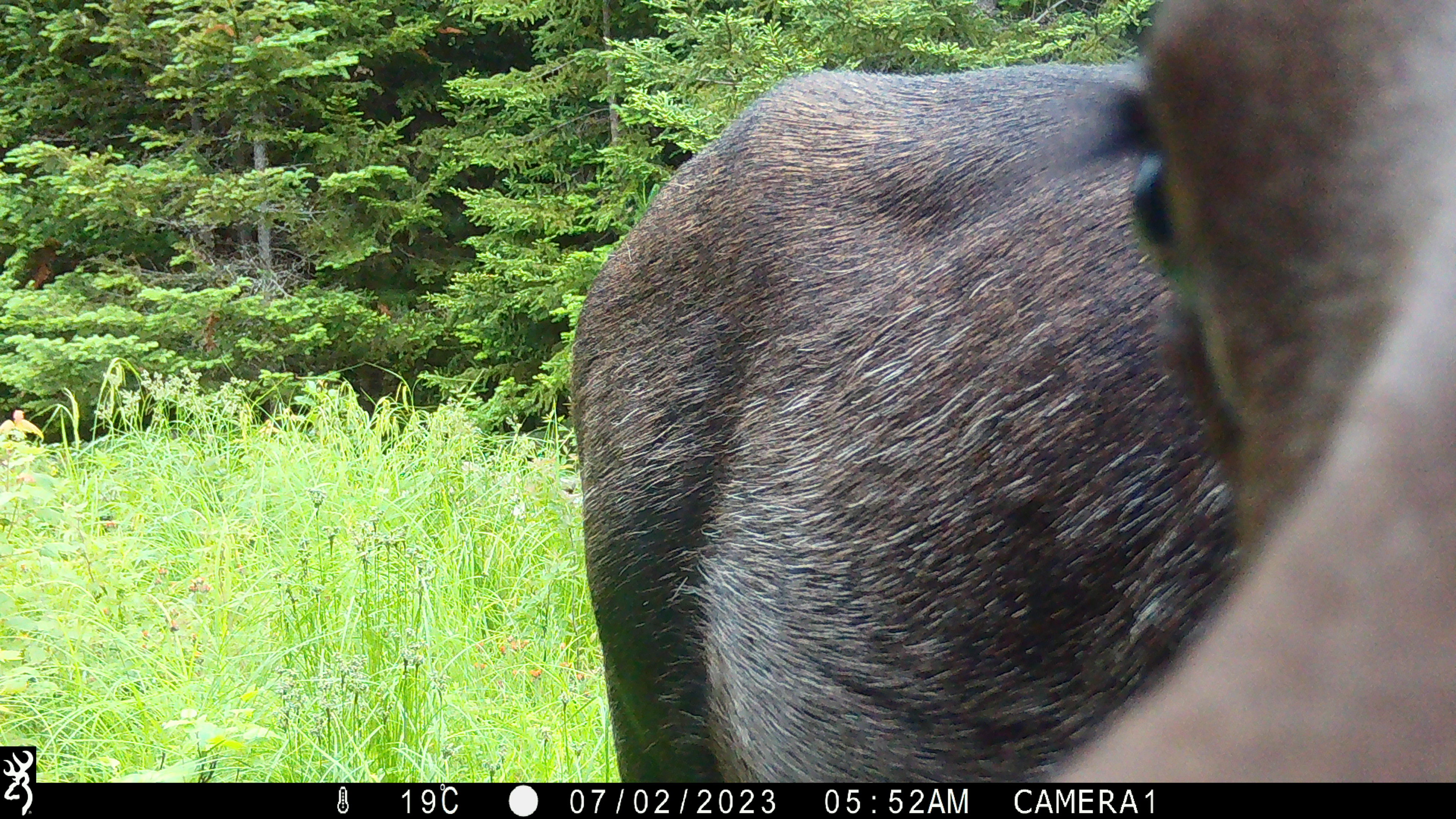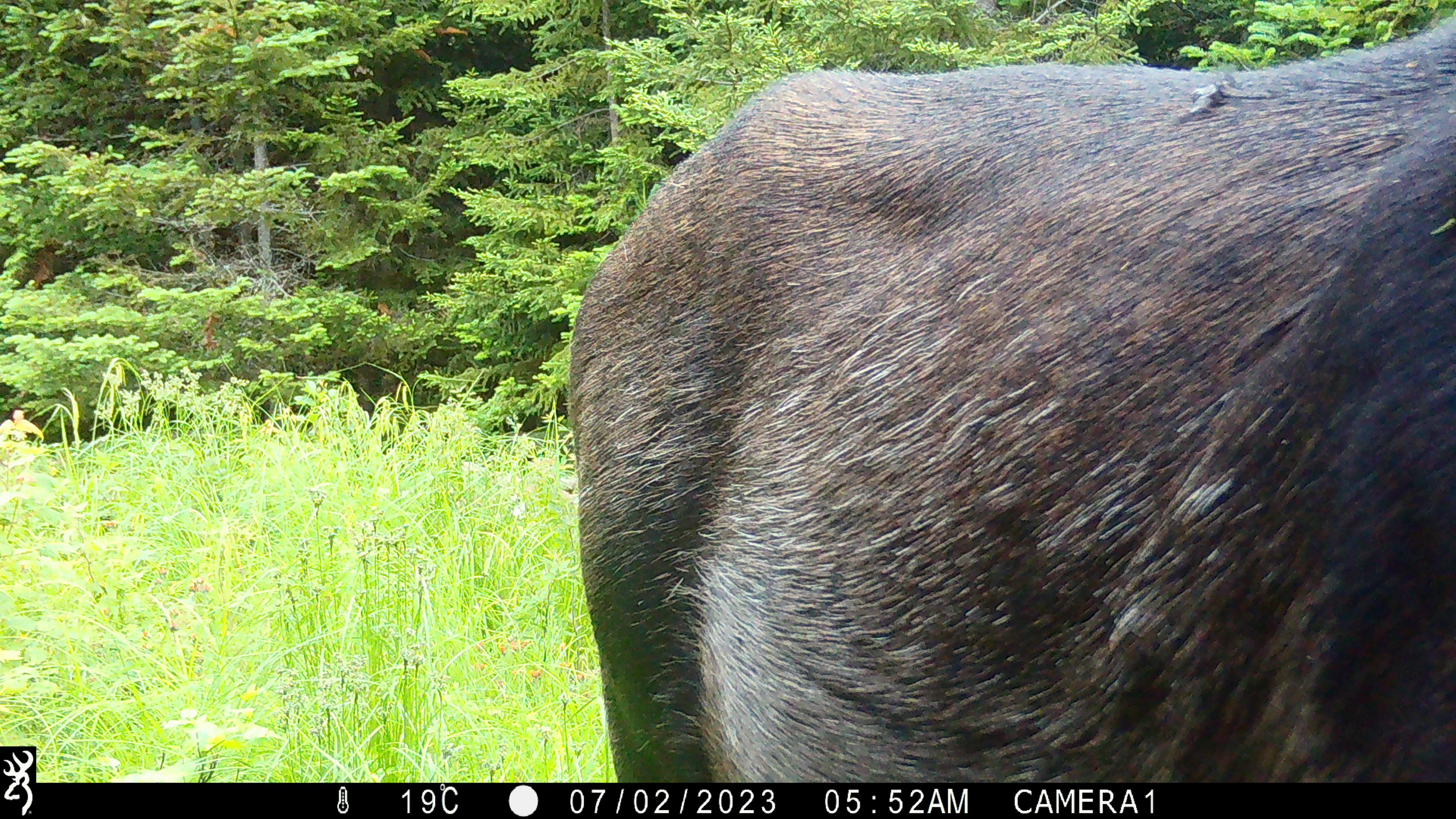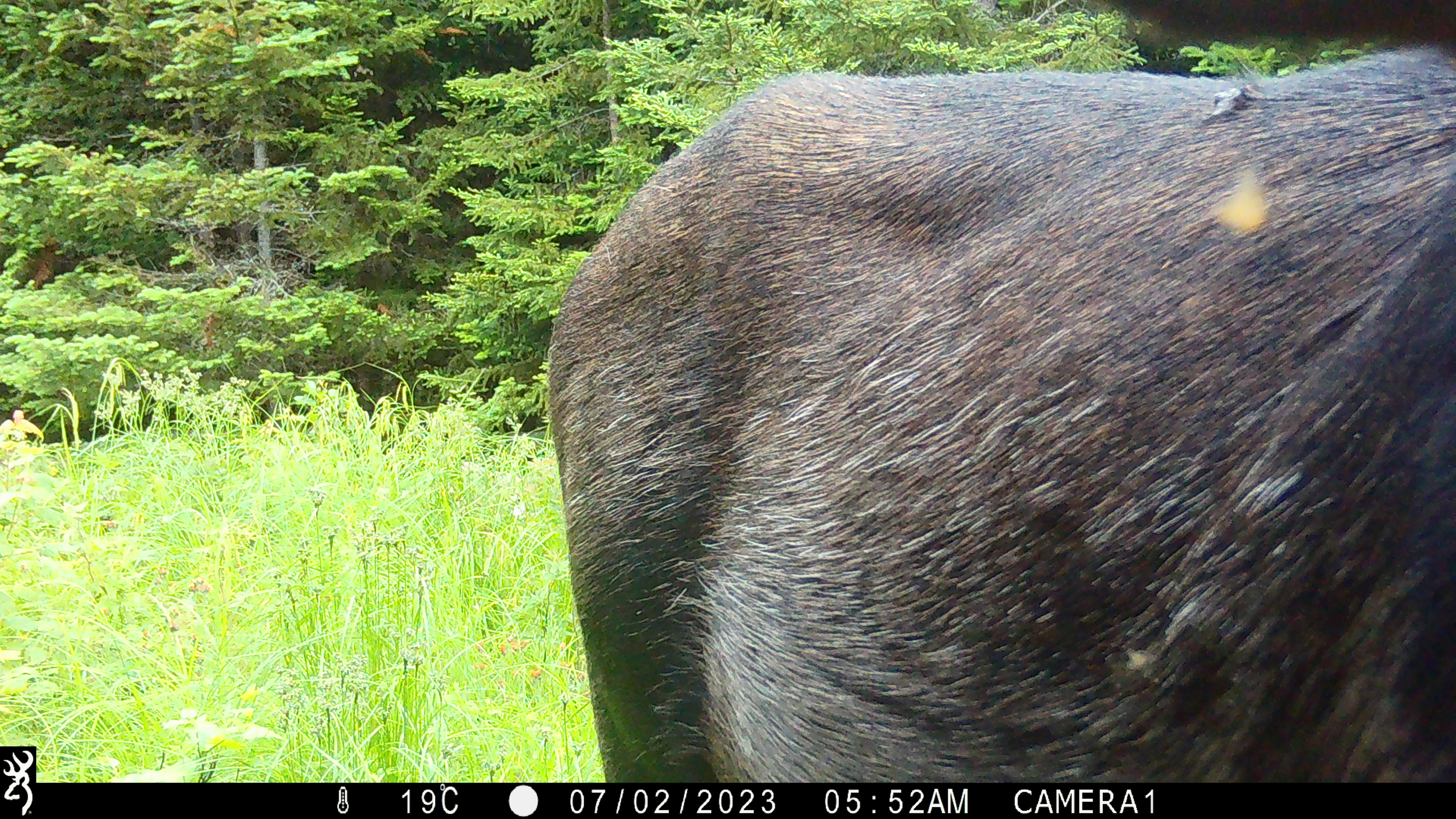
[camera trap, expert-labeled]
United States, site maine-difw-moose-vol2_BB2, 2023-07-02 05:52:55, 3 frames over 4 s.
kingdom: Animalia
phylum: Chordata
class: Mammalia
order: Artiodactyla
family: Cervidae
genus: Alces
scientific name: Alces alces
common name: moose